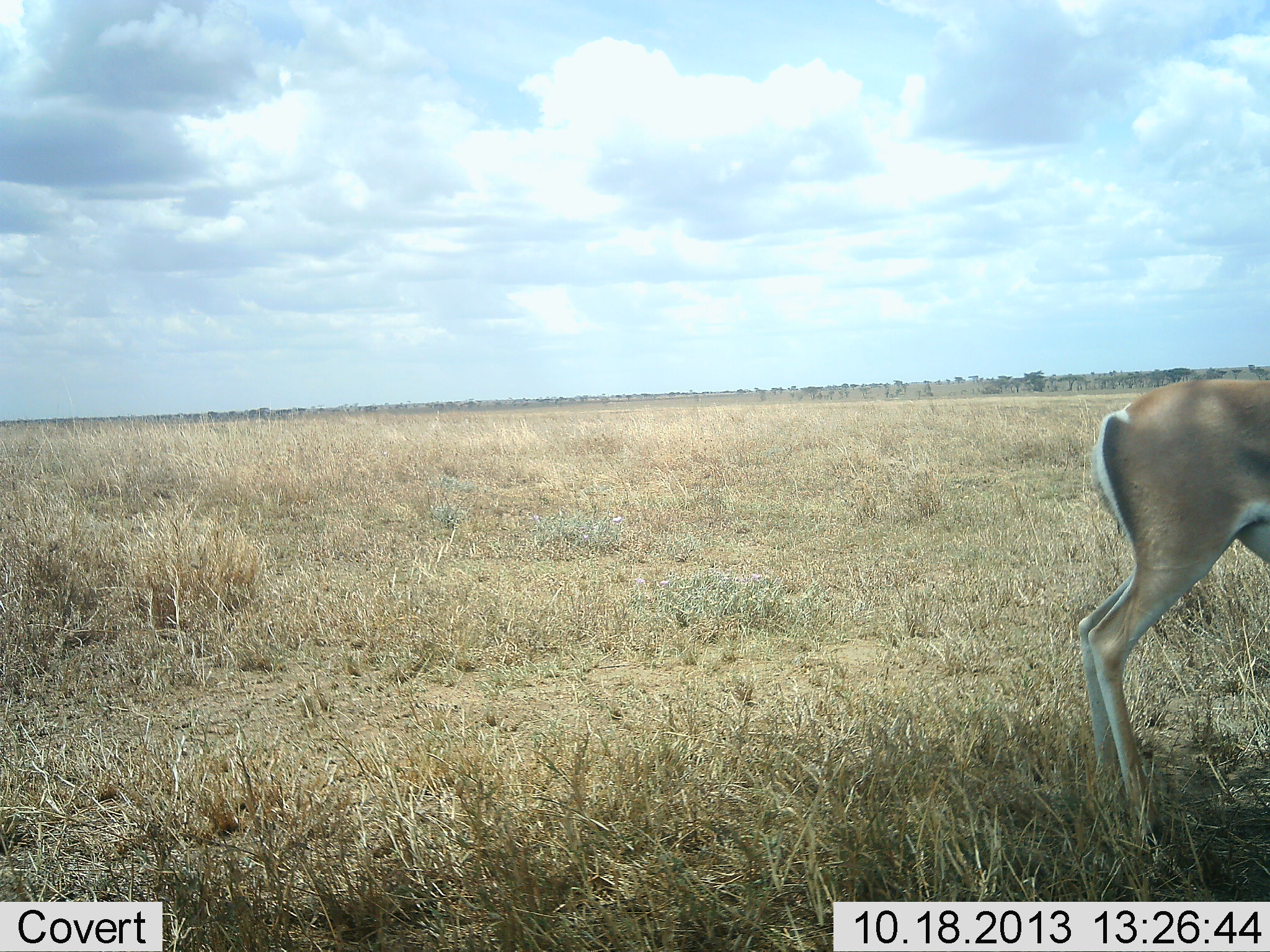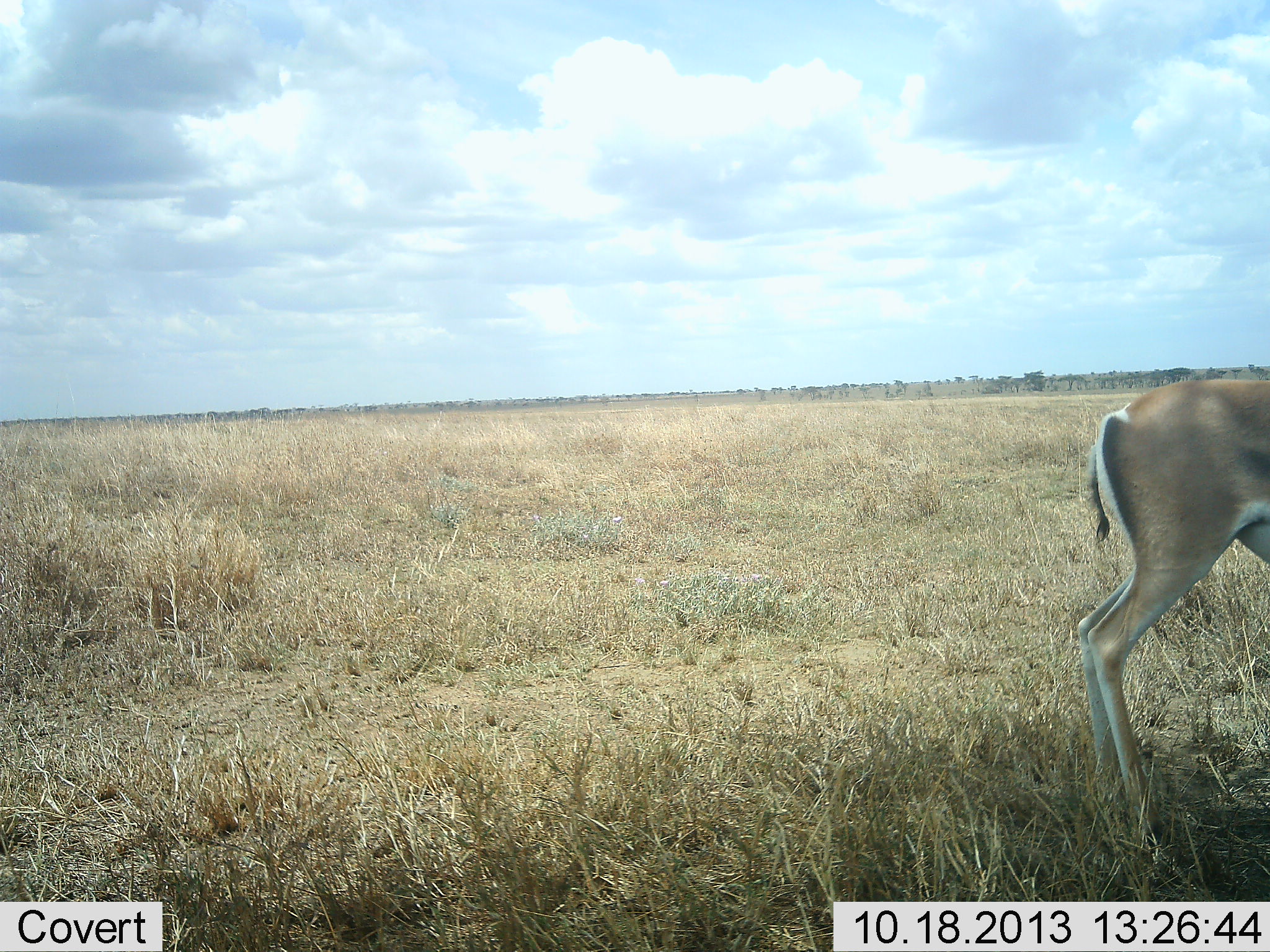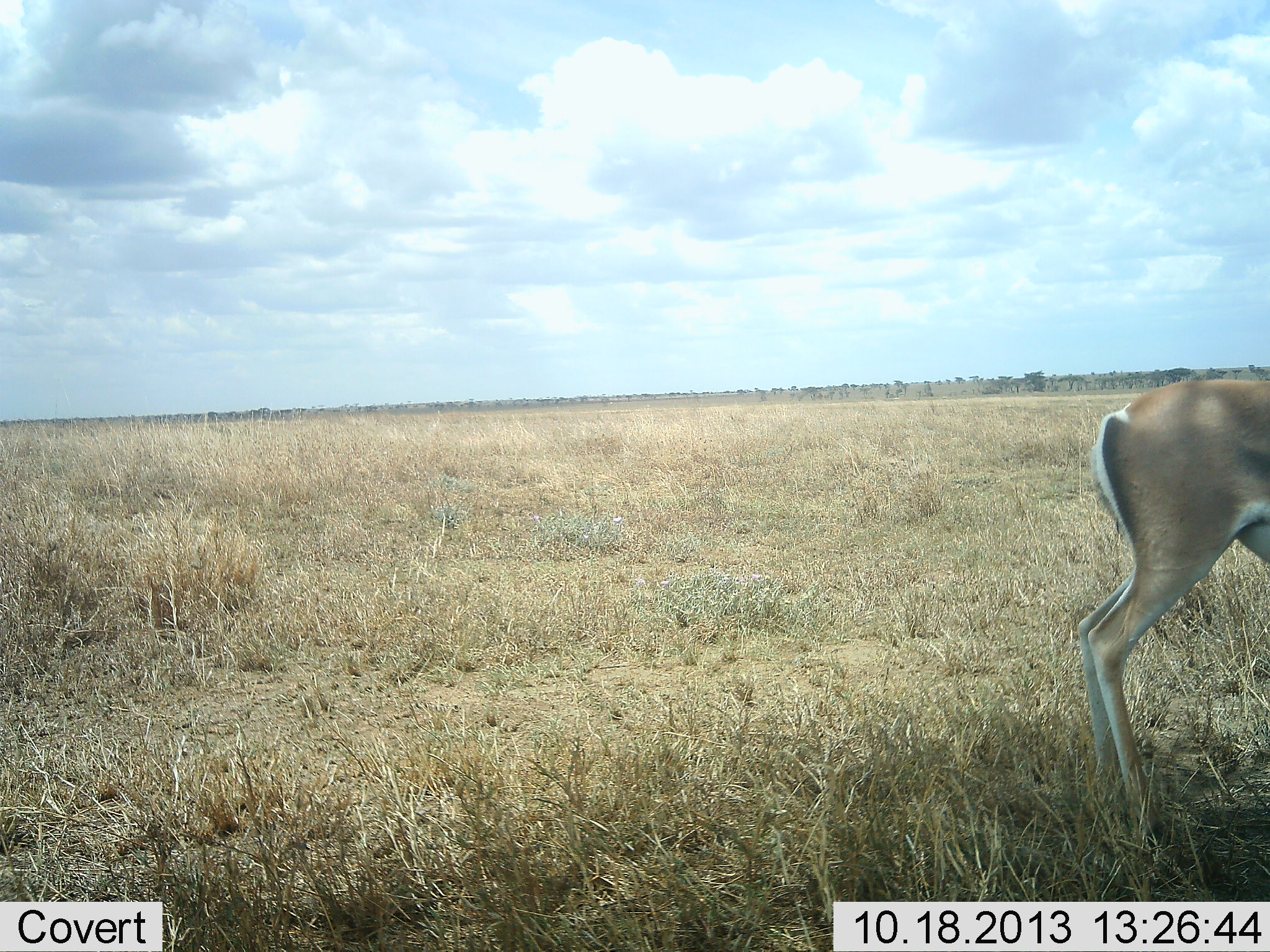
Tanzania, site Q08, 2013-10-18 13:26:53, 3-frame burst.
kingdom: Animalia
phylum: Chordata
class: Mammalia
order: Artiodactyla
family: Bovidae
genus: Nanger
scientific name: Nanger granti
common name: grant's gazelle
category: gazellegrants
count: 1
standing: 100%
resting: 0%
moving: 0%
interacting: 0%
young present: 0%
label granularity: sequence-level